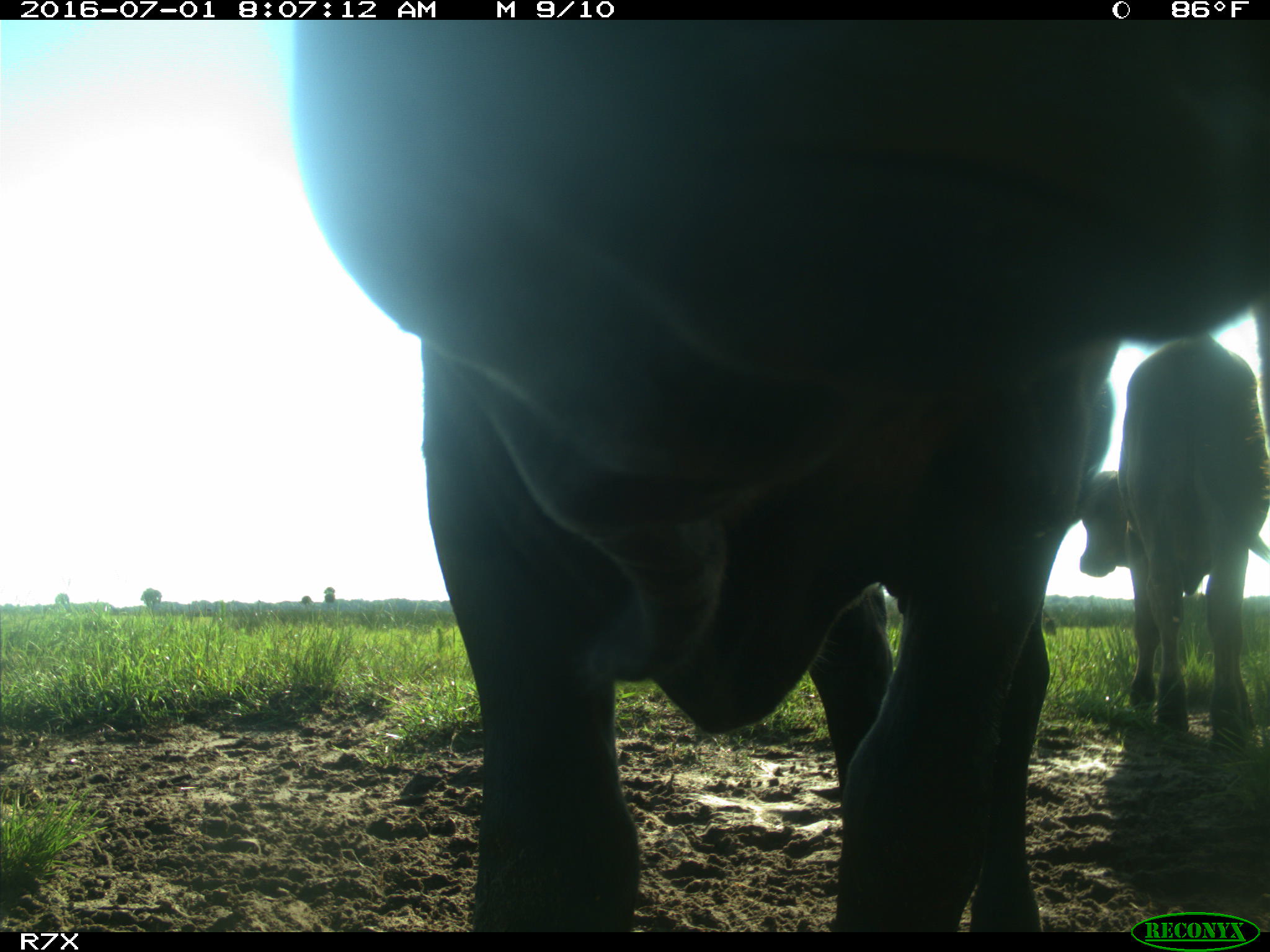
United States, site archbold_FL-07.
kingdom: Animalia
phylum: Chordata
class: Mammalia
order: Artiodactyla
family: Bovidae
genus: Bos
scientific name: Bos taurus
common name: domestic cow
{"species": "Bos taurus (domestic cow)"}